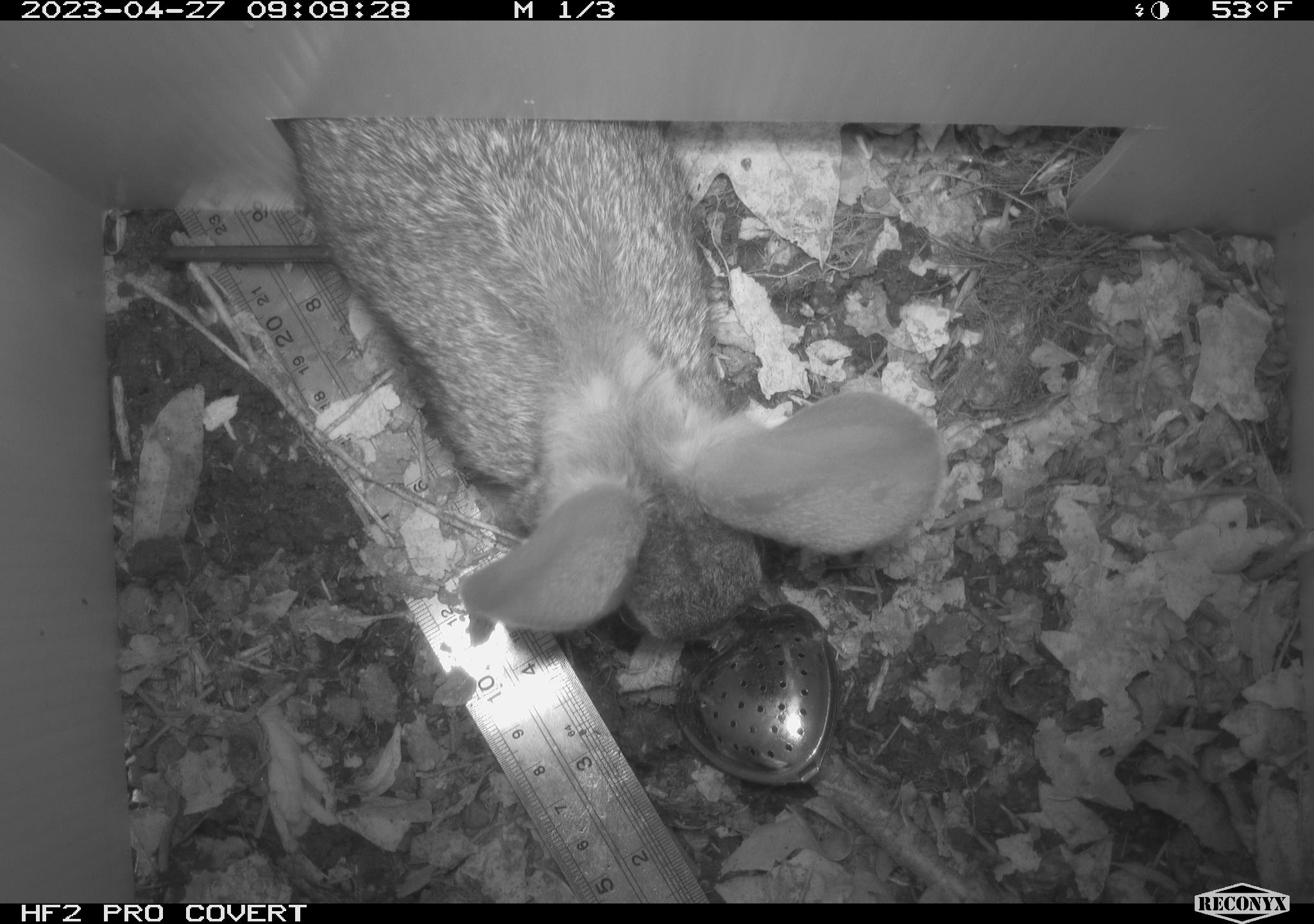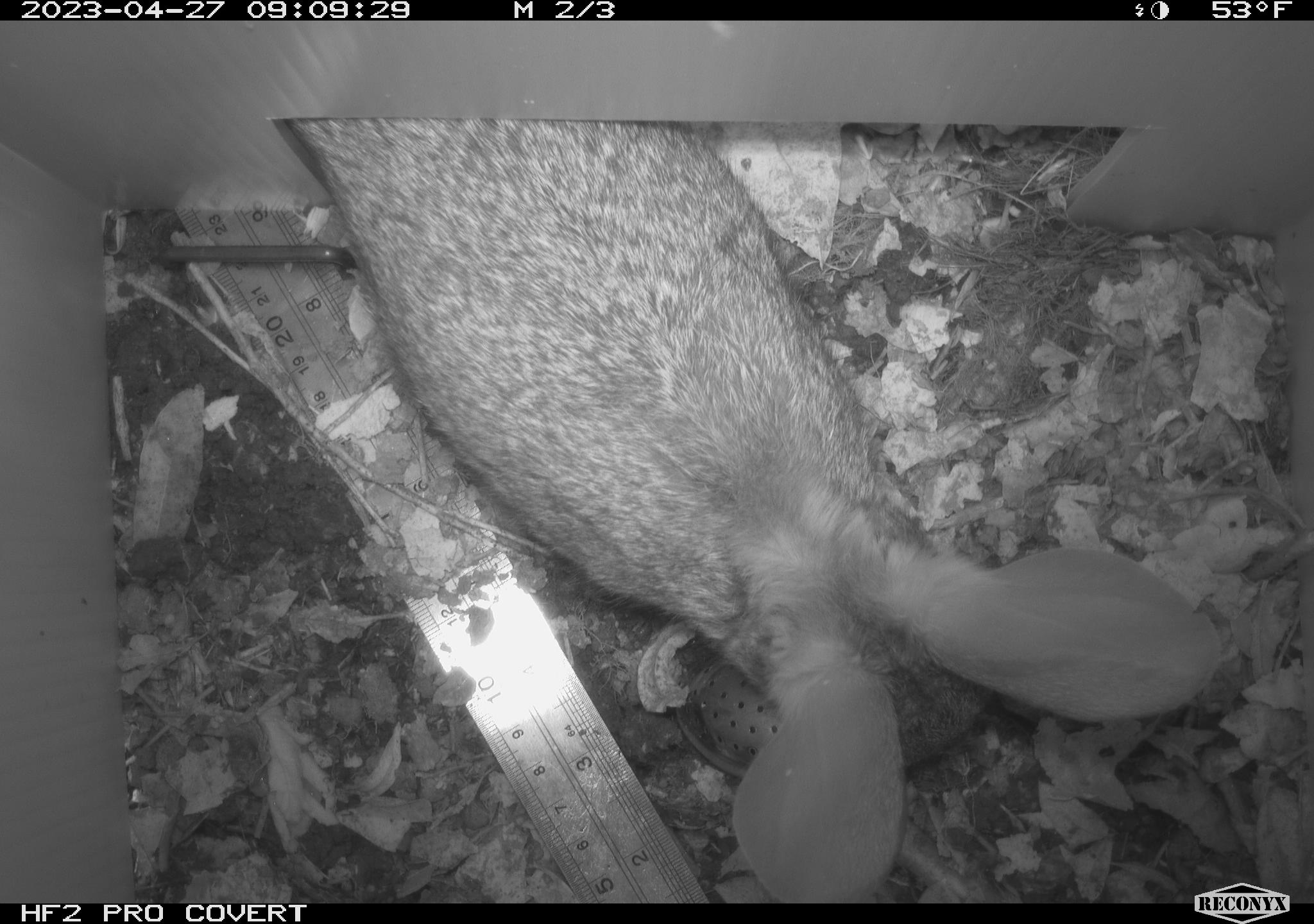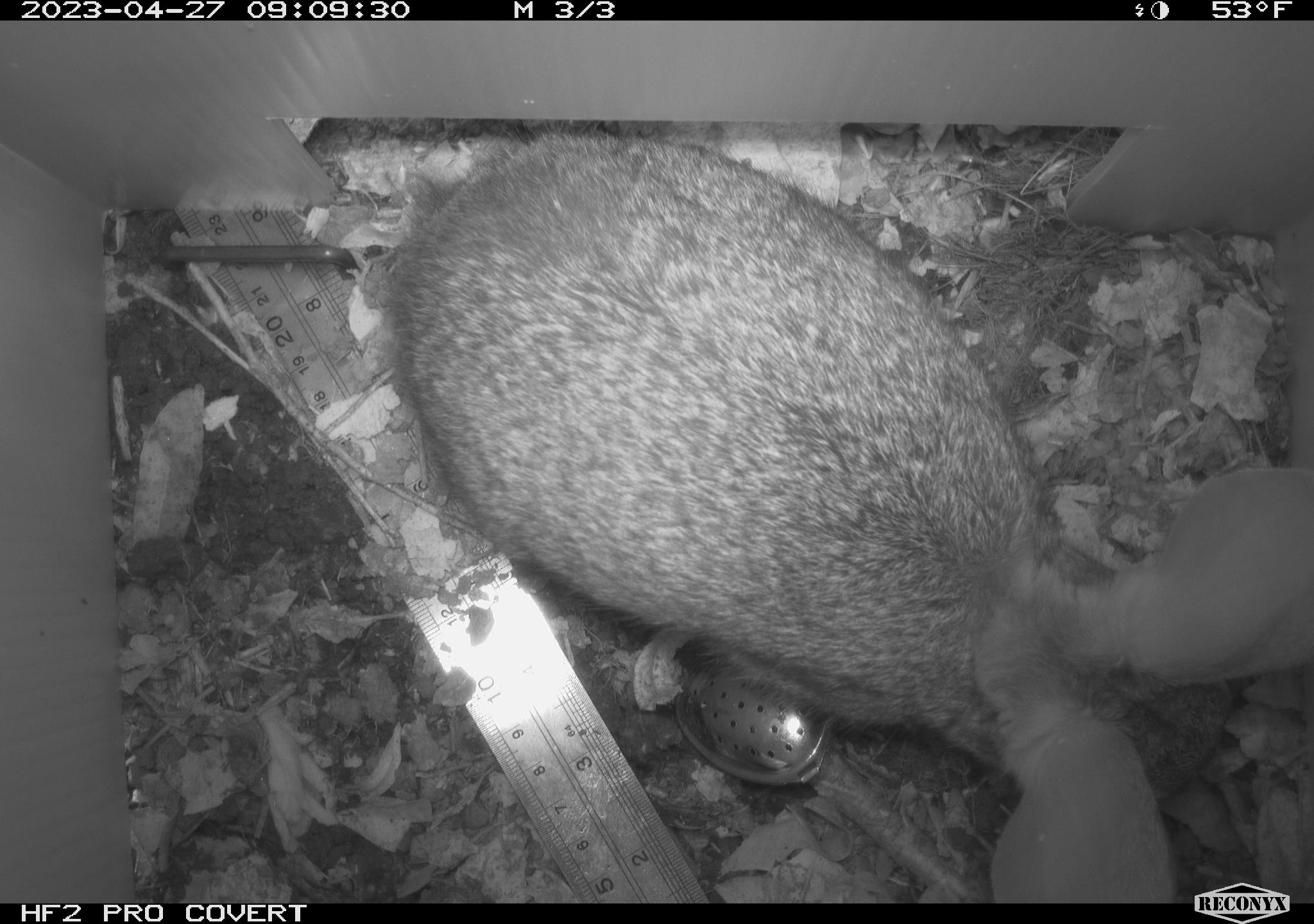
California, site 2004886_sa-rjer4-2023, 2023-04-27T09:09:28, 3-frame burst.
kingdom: Animalia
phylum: Chordata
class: Mammalia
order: Lagomorpha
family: Leporidae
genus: Sylvilagus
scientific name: Sylvilagus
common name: cottontail rabbits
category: sylvilagus species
Sylvilagus species (cottontail rabbits) (Sylvilagus).